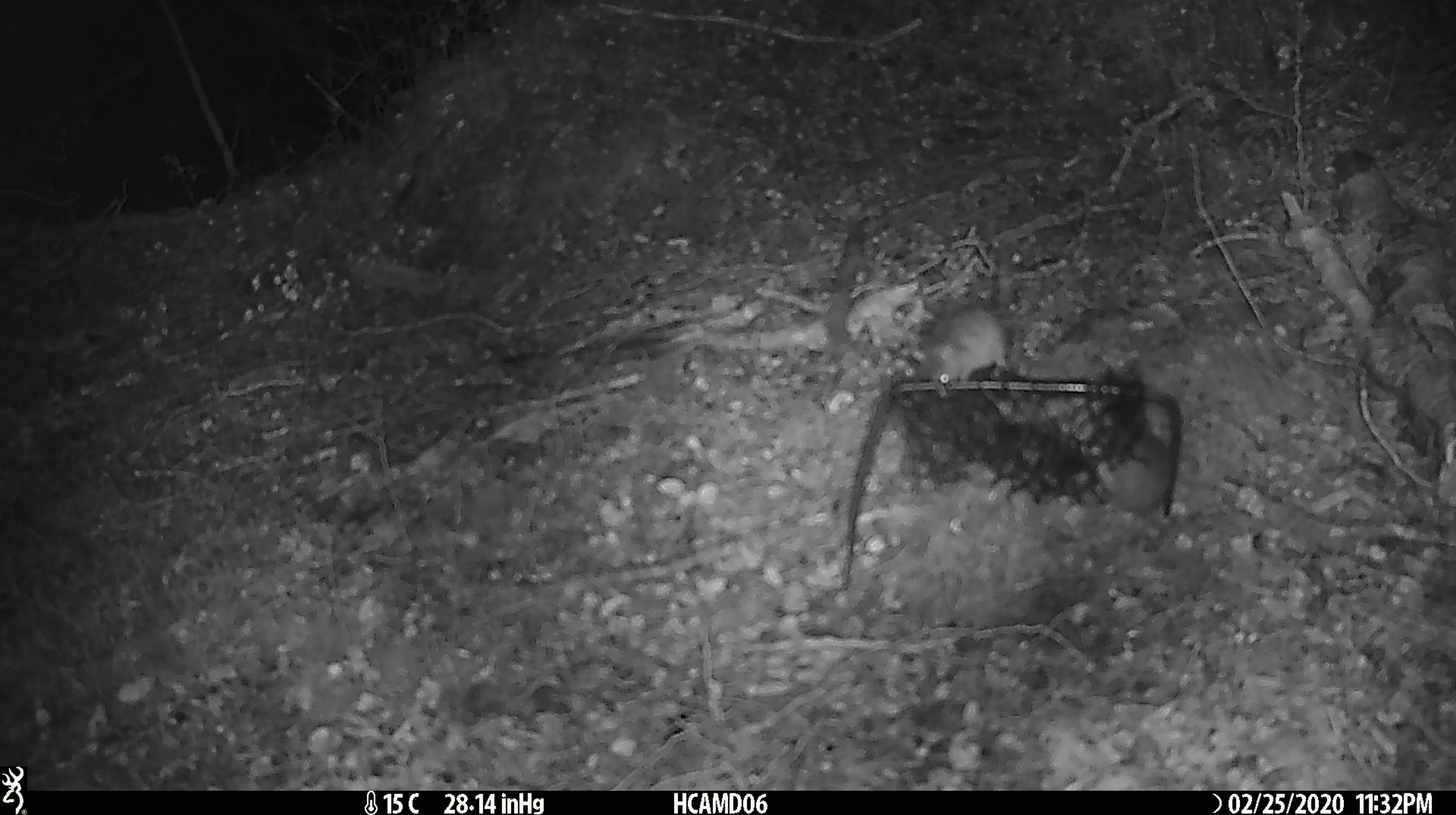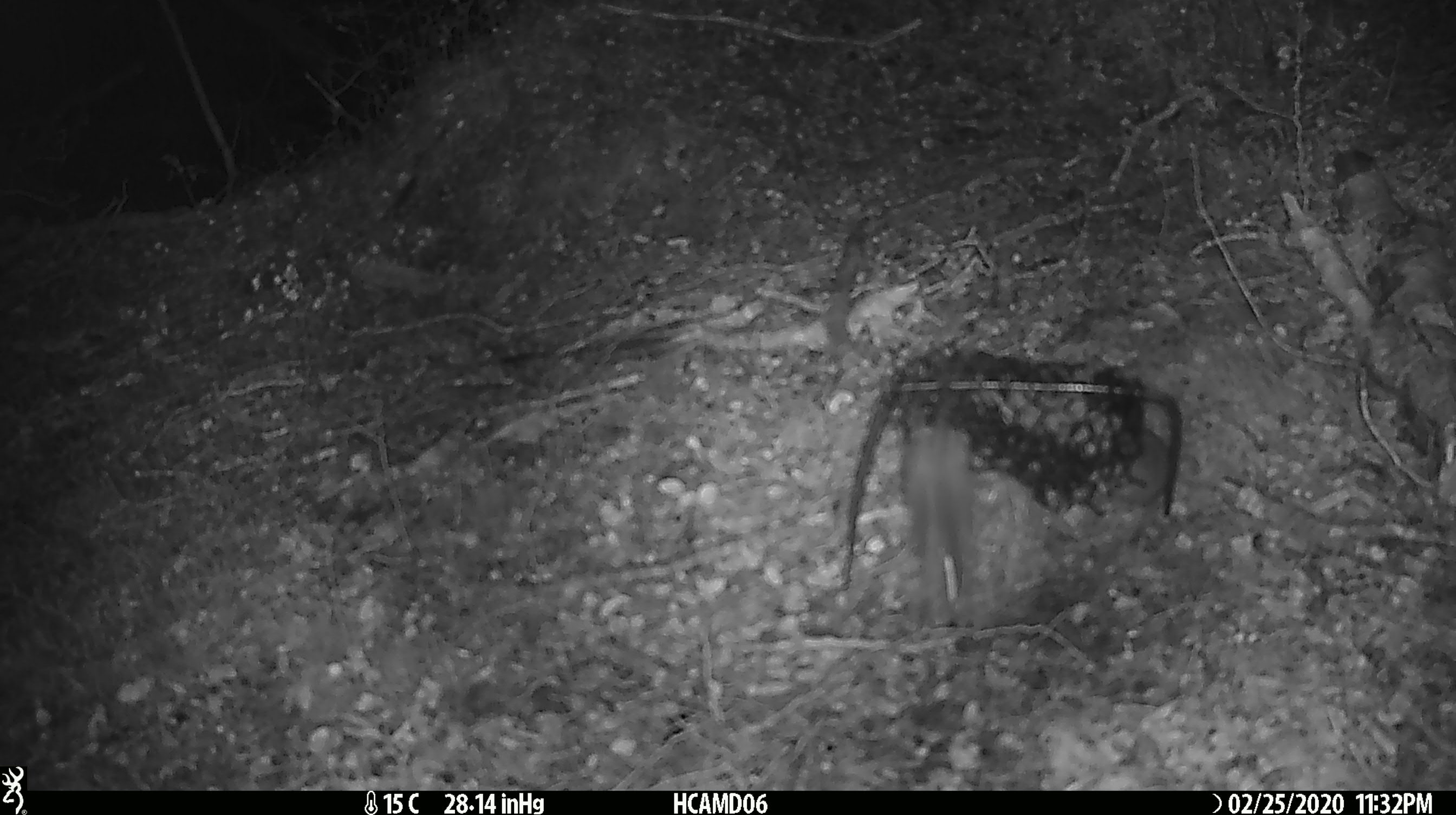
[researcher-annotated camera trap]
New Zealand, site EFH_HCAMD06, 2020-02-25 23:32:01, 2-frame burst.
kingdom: Animalia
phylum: Chordata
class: Mammalia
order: Rodentia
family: Muridae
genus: Mus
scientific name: Mus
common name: mouse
Mouse (Mus).